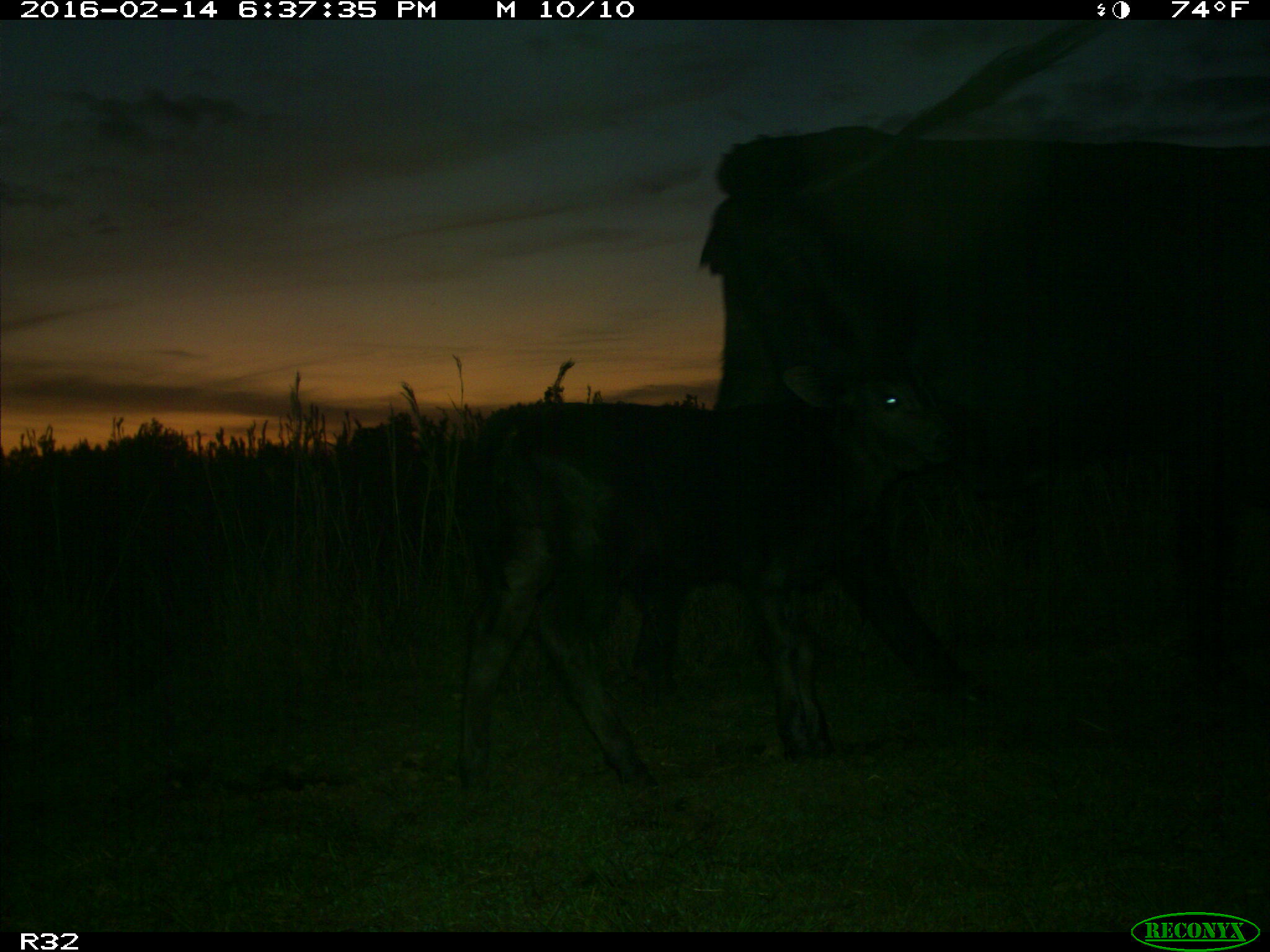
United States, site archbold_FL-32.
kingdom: Animalia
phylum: Chordata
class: Mammalia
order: Artiodactyla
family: Bovidae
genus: Bos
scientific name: Bos taurus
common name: domestic cow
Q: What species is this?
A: Bos taurus (domestic cow).